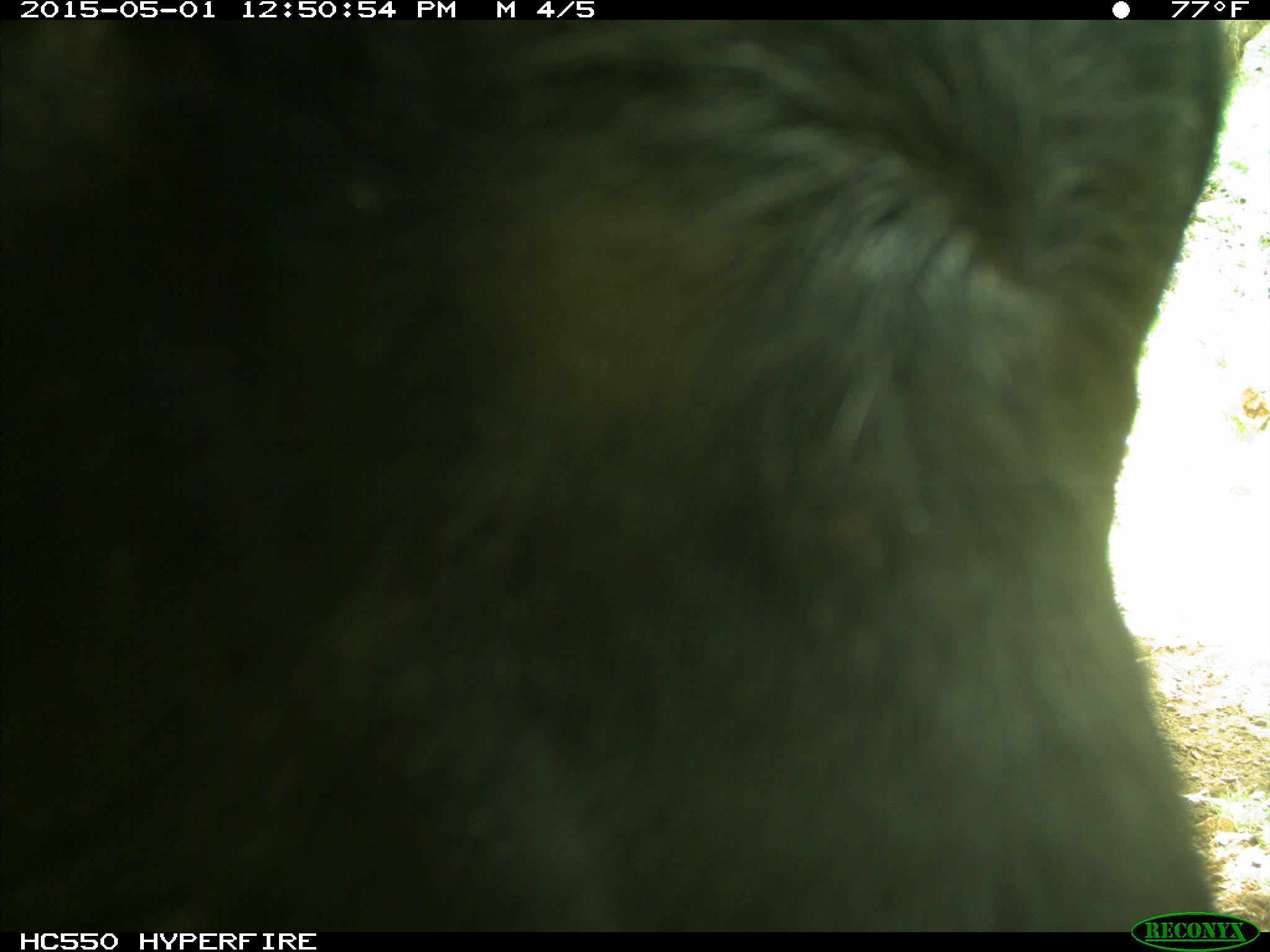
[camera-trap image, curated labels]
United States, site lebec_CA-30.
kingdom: Animalia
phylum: Chordata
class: Mammalia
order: Artiodactyla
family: Bovidae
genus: Bos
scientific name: Bos taurus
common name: domestic cow